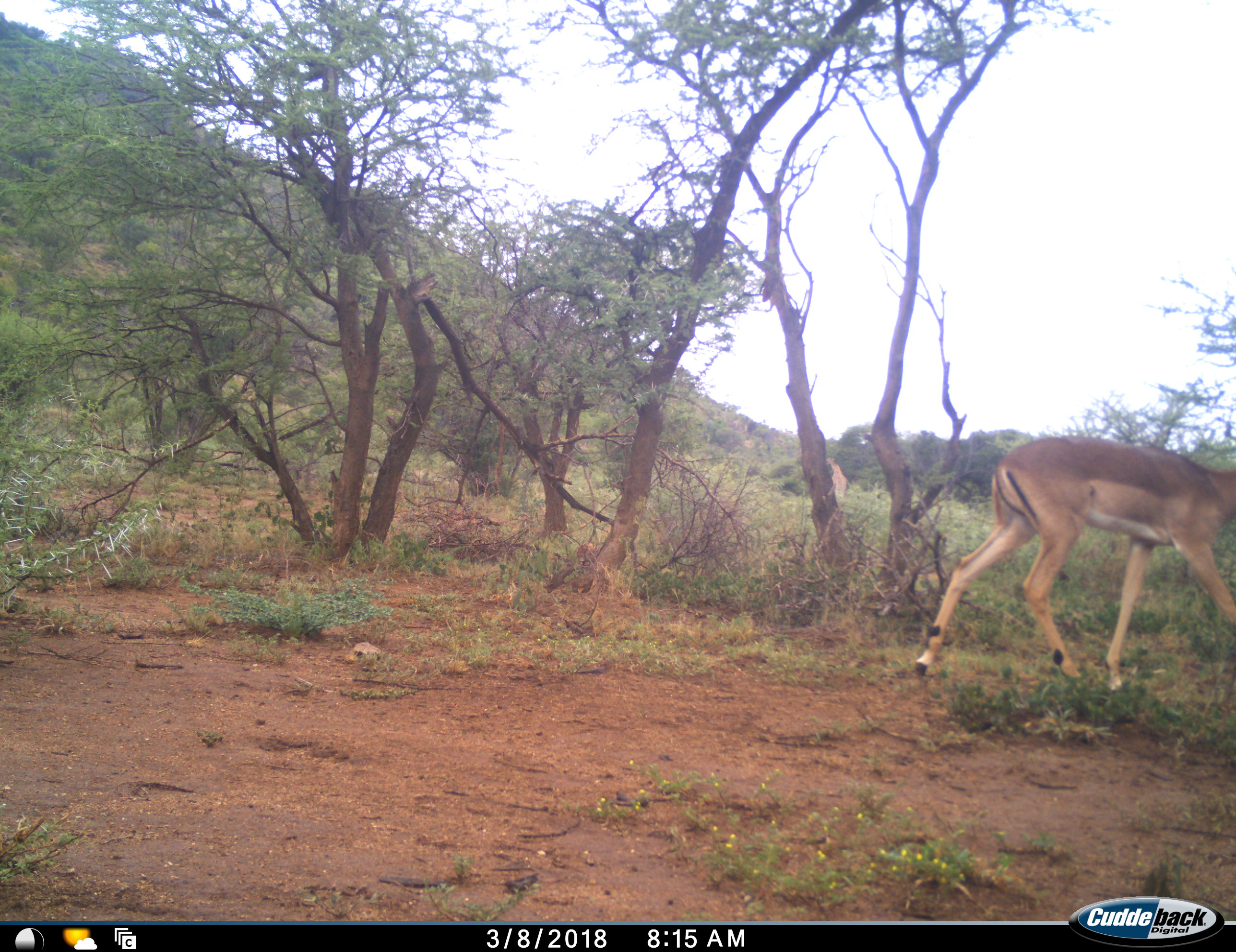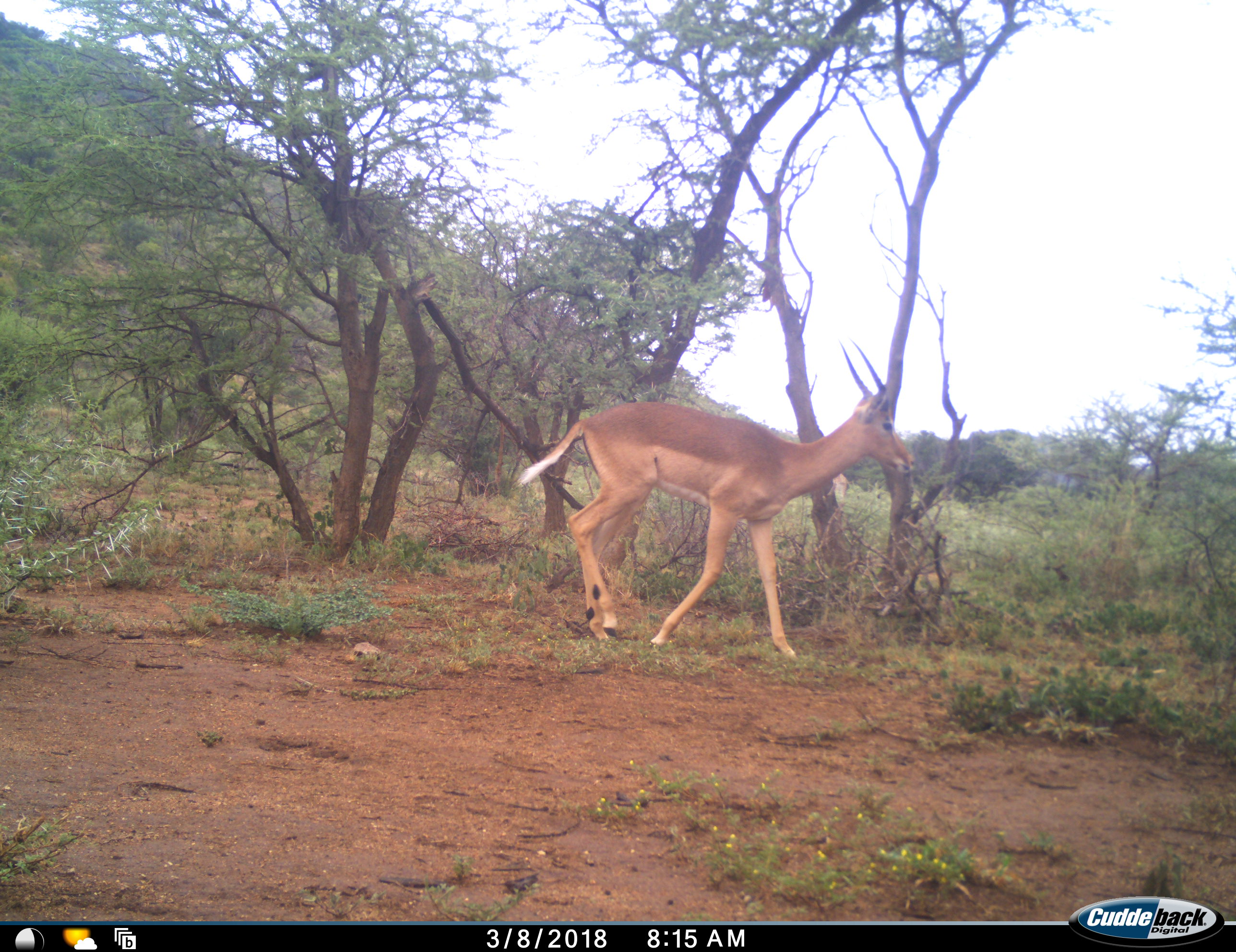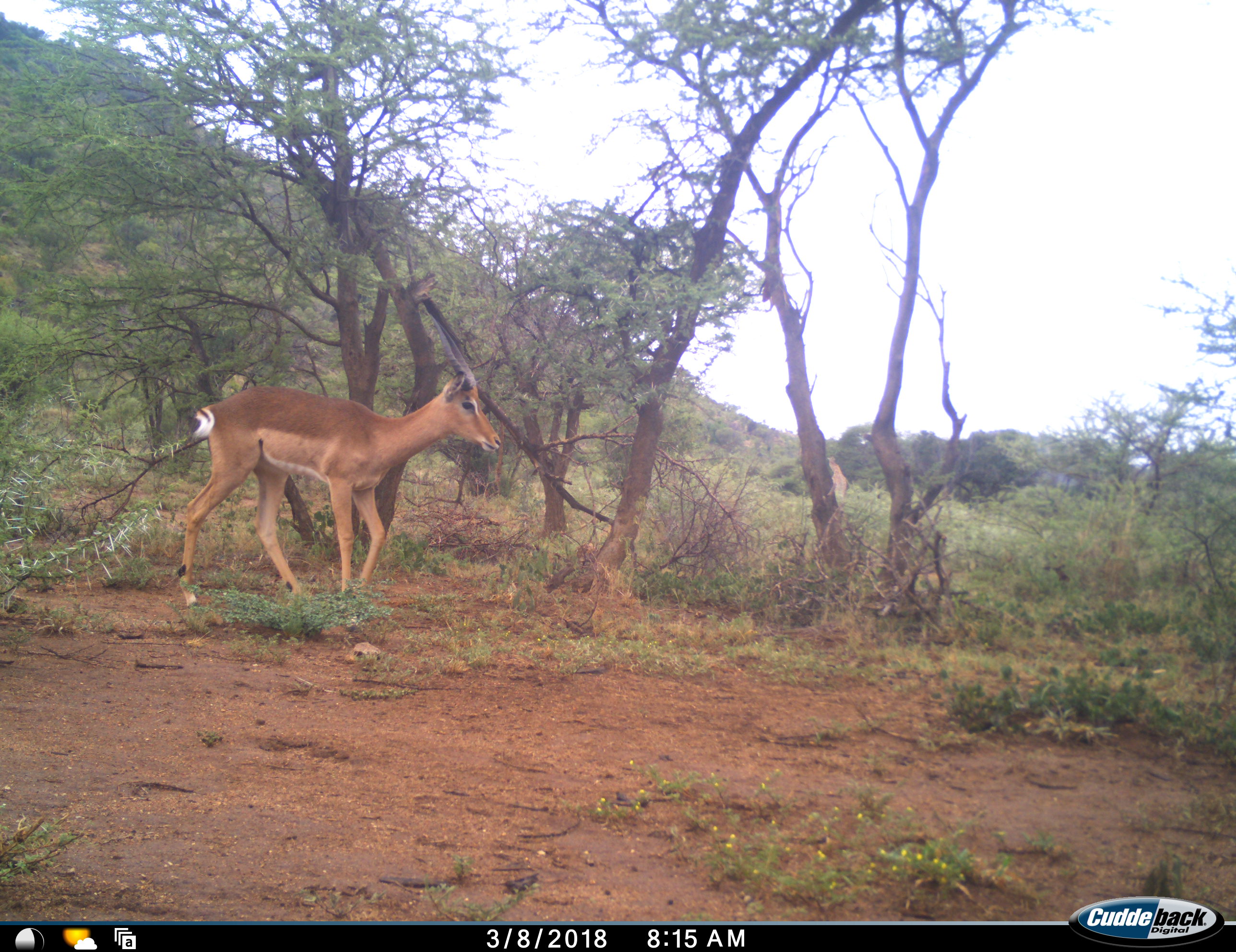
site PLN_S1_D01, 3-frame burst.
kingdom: Animalia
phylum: Chordata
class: Mammalia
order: Artiodactyla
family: Bovidae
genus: Aepyceros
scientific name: Aepyceros melampus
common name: impala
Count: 1.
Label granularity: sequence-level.